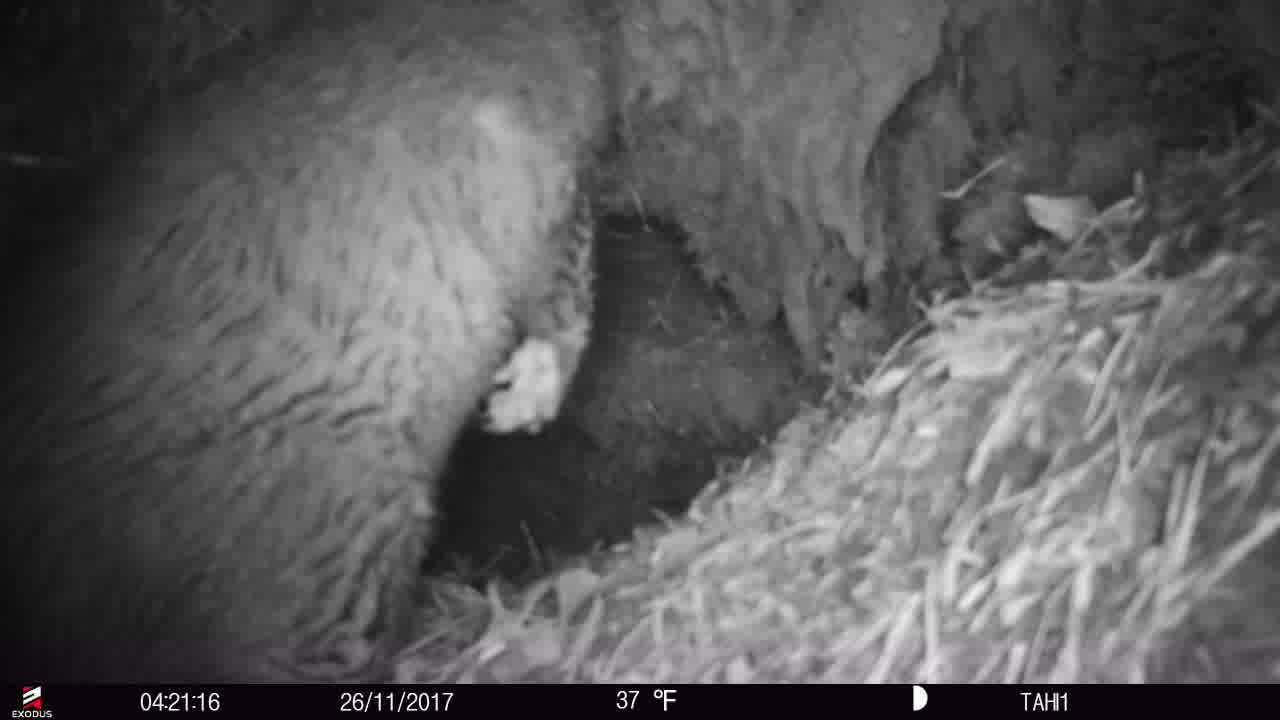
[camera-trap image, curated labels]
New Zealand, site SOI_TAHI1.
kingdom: Animalia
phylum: Chordata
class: Mammalia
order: Diprotodontia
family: Phalangeridae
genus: Trichosurus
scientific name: Trichosurus vulpecula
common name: common brushtail possum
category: possum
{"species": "possum (common brushtail possum) (Trichosurus vulpecula)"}